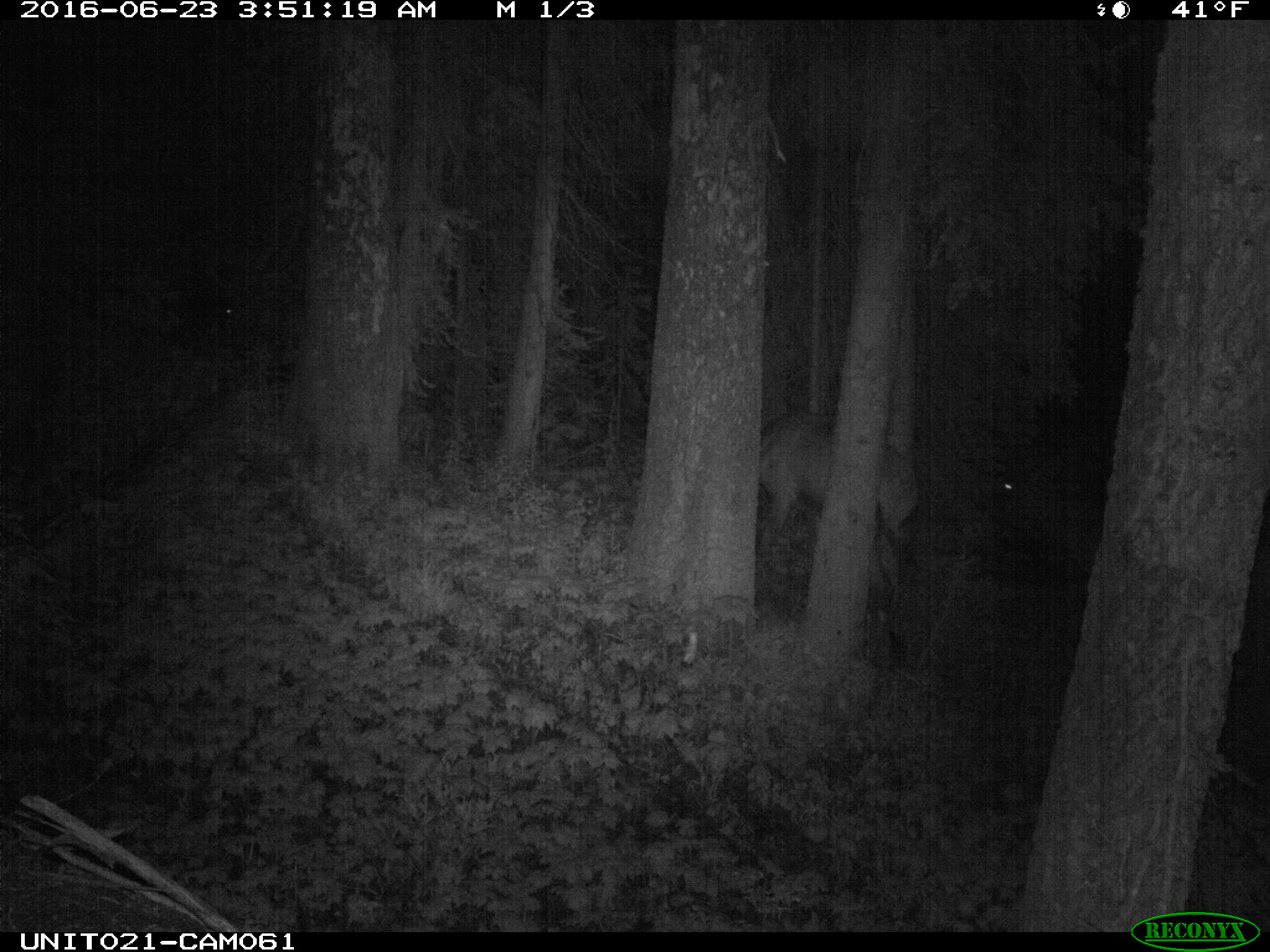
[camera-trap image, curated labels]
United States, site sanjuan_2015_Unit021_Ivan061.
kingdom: Animalia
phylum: Chordata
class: Mammalia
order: Artiodactyla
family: Cervidae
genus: Cervus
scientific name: Cervus elaphus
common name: red deer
Cervus elaphus (red deer).